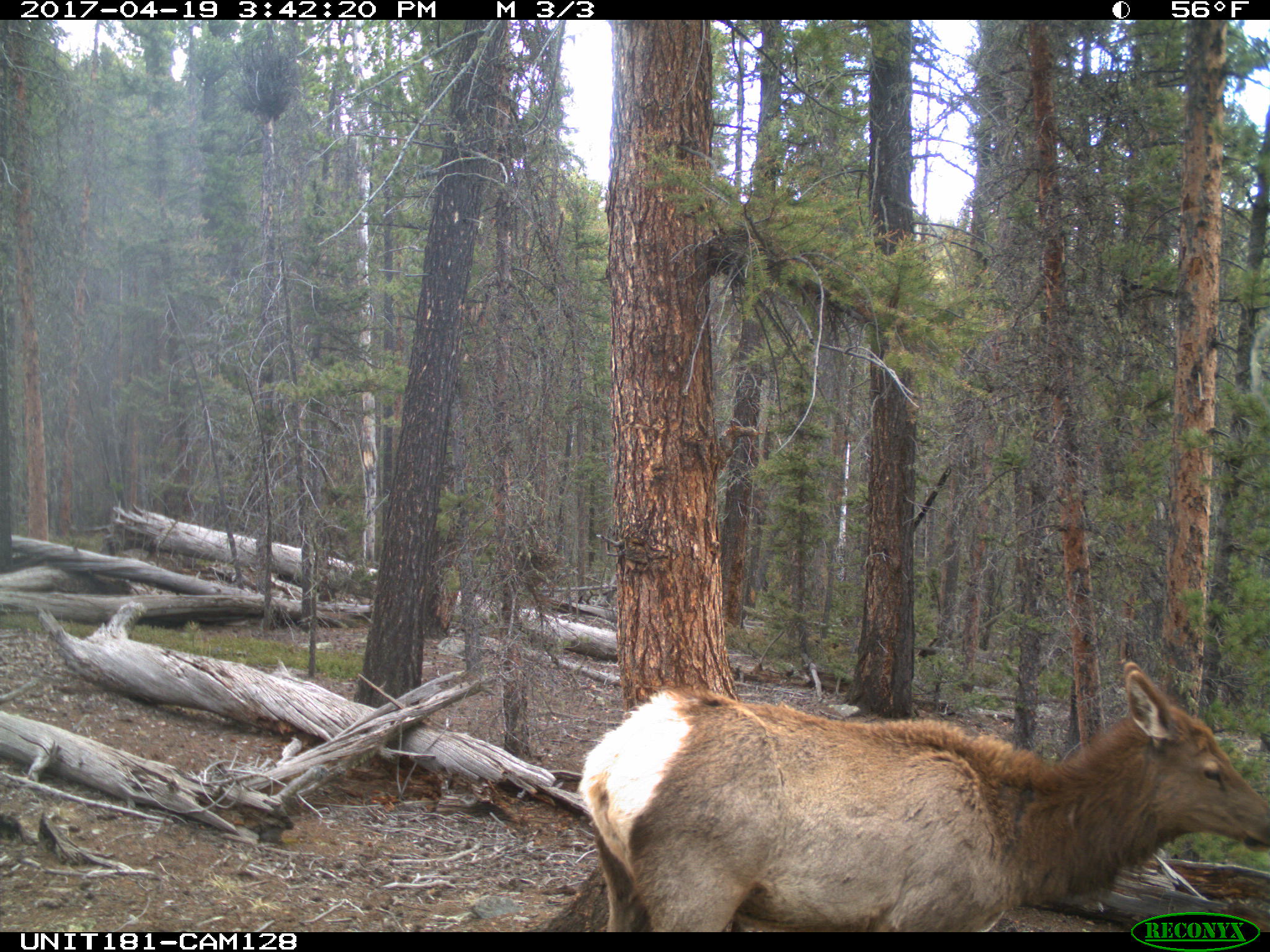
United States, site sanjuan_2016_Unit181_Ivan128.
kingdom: Animalia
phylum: Chordata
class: Mammalia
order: Artiodactyla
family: Cervidae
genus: Cervus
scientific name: Cervus elaphus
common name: red deer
Cervus elaphus (red deer).